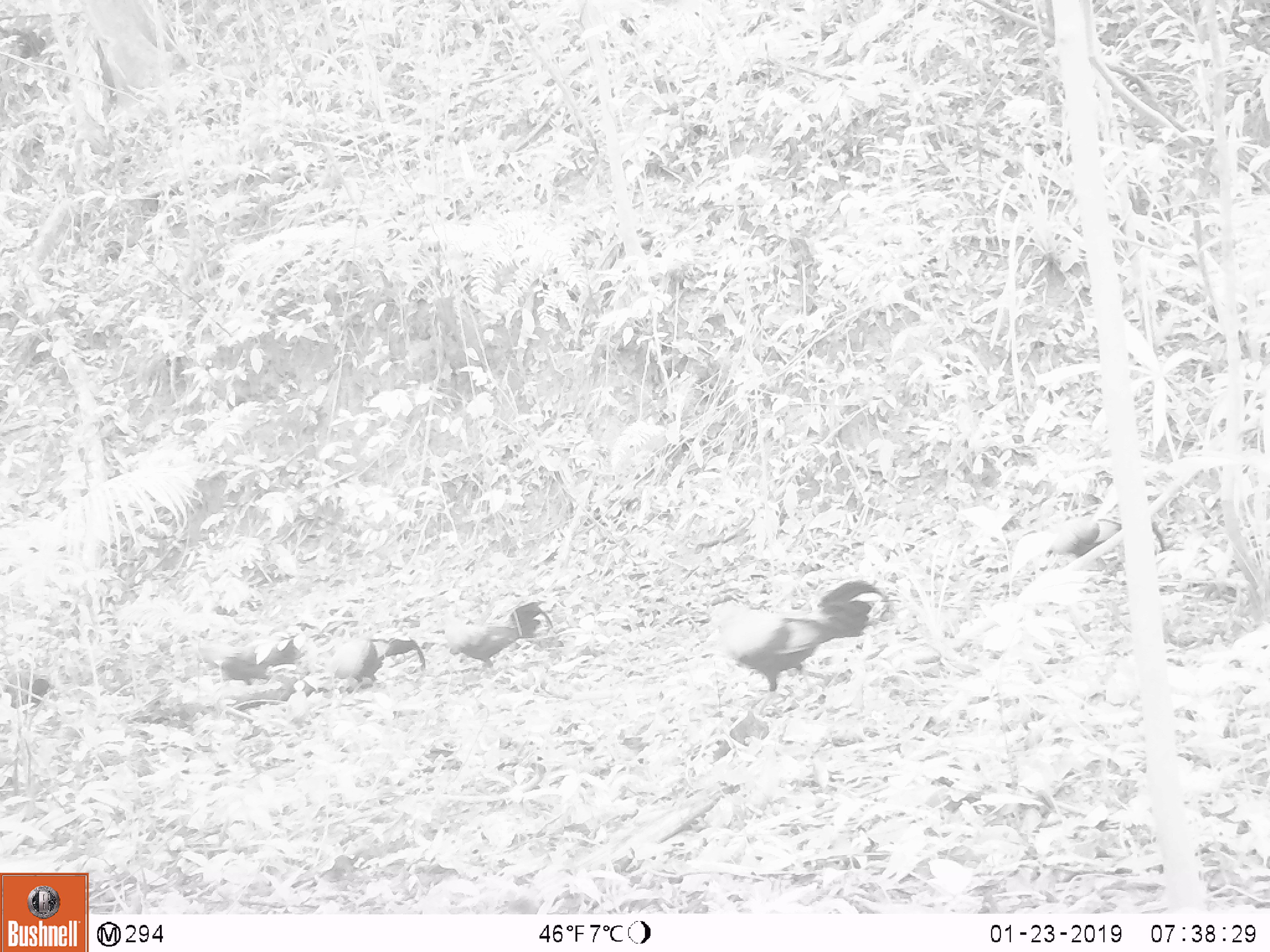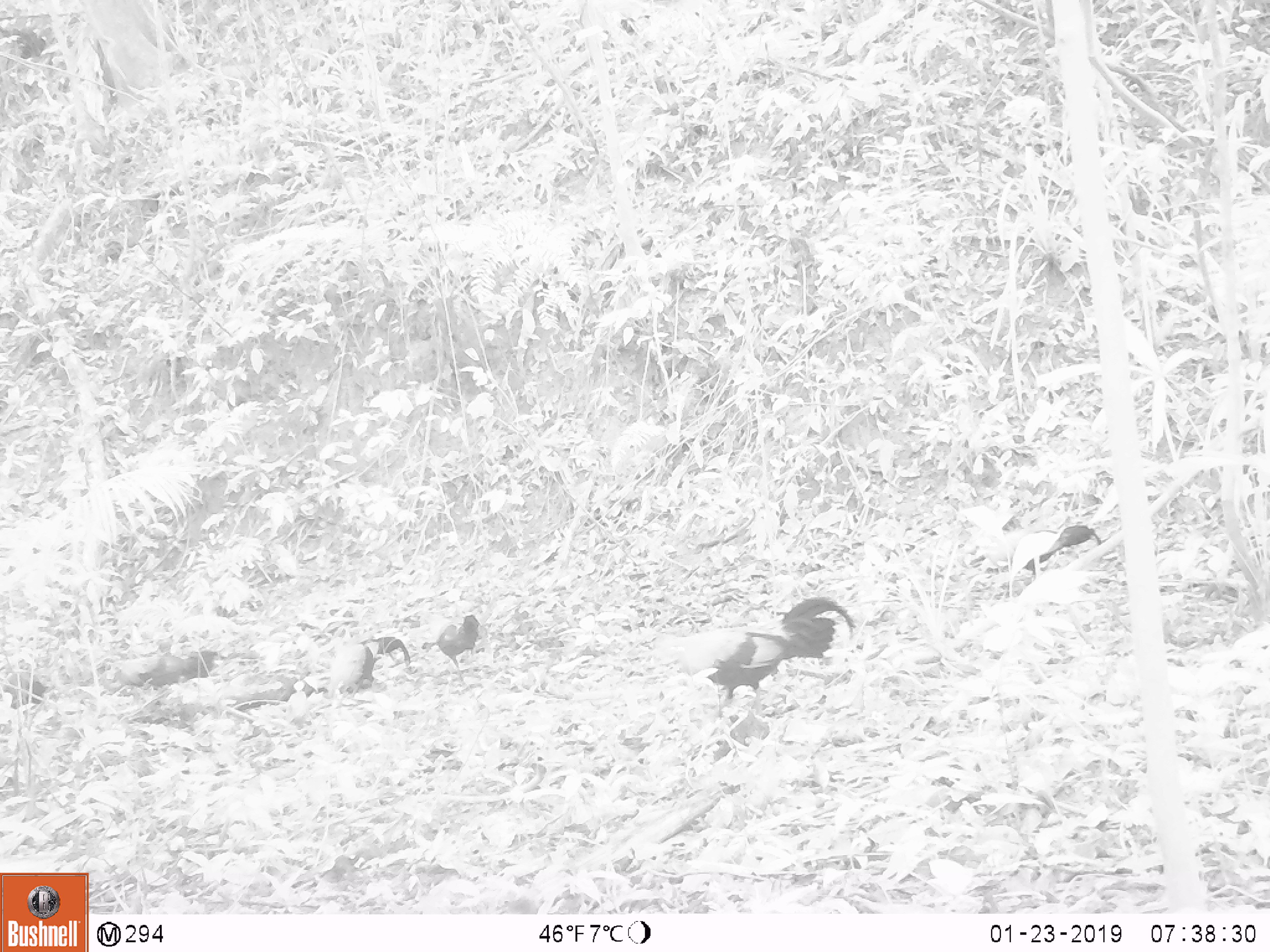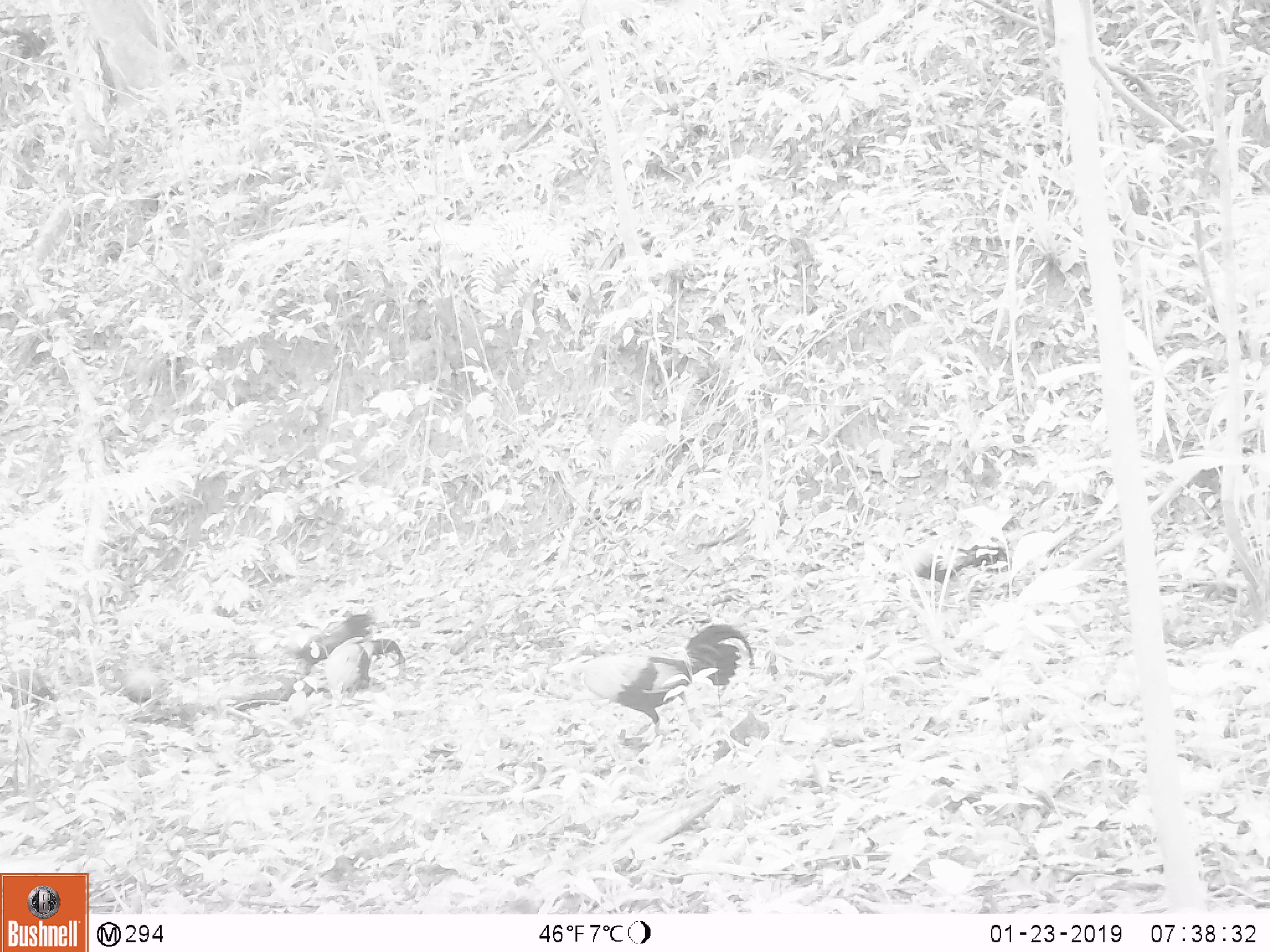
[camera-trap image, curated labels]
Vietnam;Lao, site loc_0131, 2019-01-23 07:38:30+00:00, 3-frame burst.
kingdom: Animalia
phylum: Chordata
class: Aves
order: Galliformes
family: Phasianidae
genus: Gallus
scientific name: Gallus gallus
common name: red junglefowl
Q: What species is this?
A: Red junglefowl (Gallus gallus).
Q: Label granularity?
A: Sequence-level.